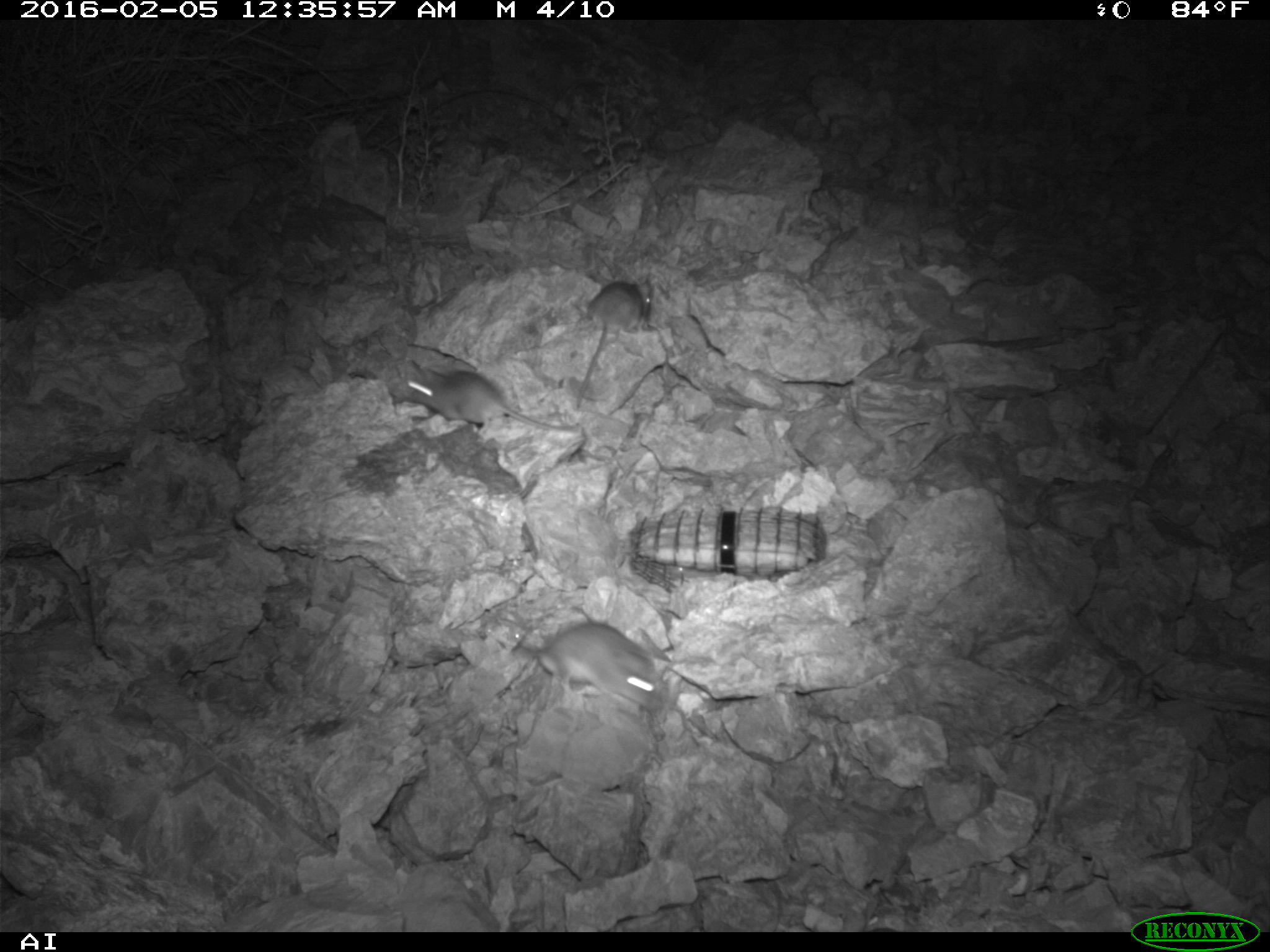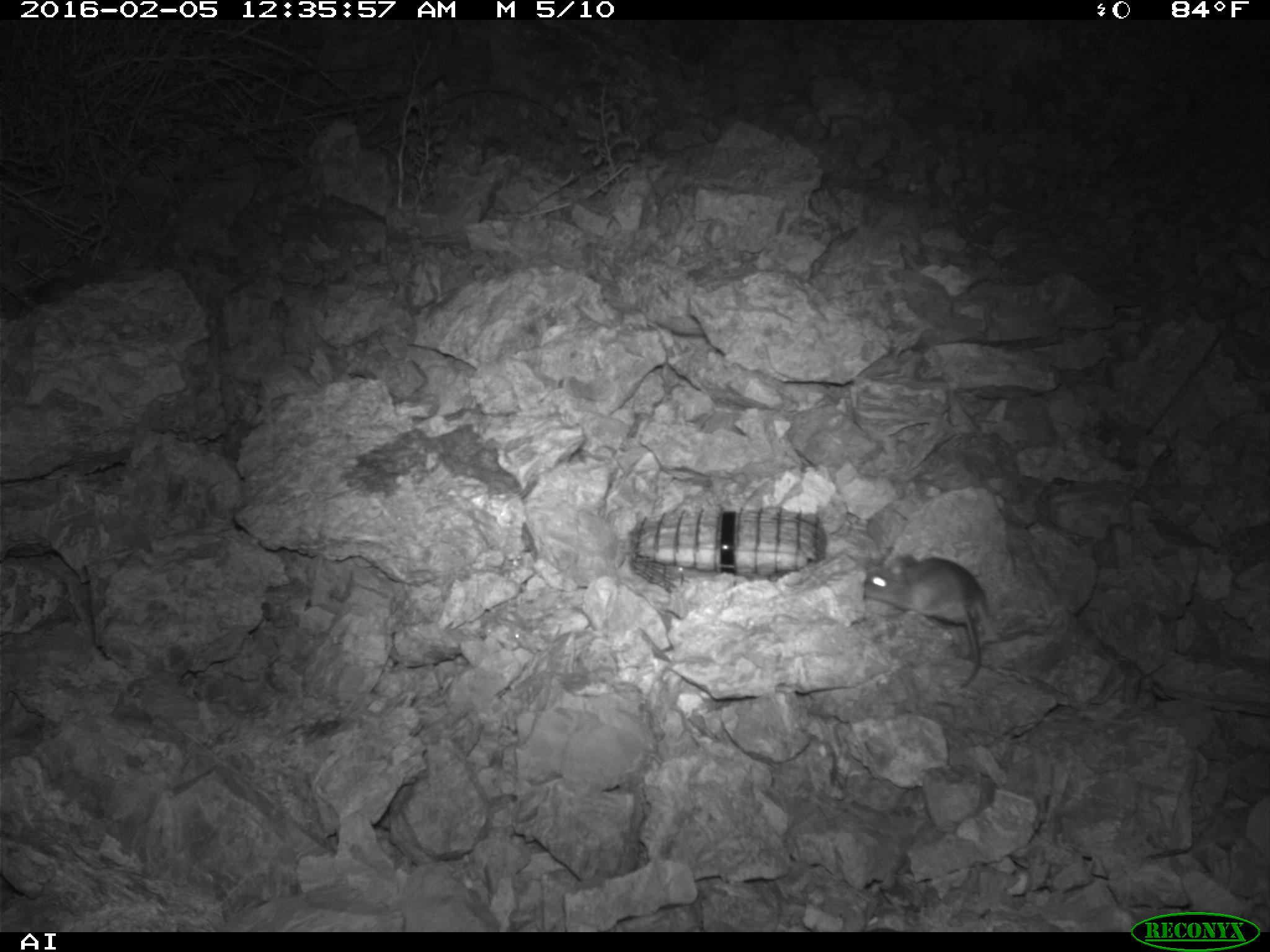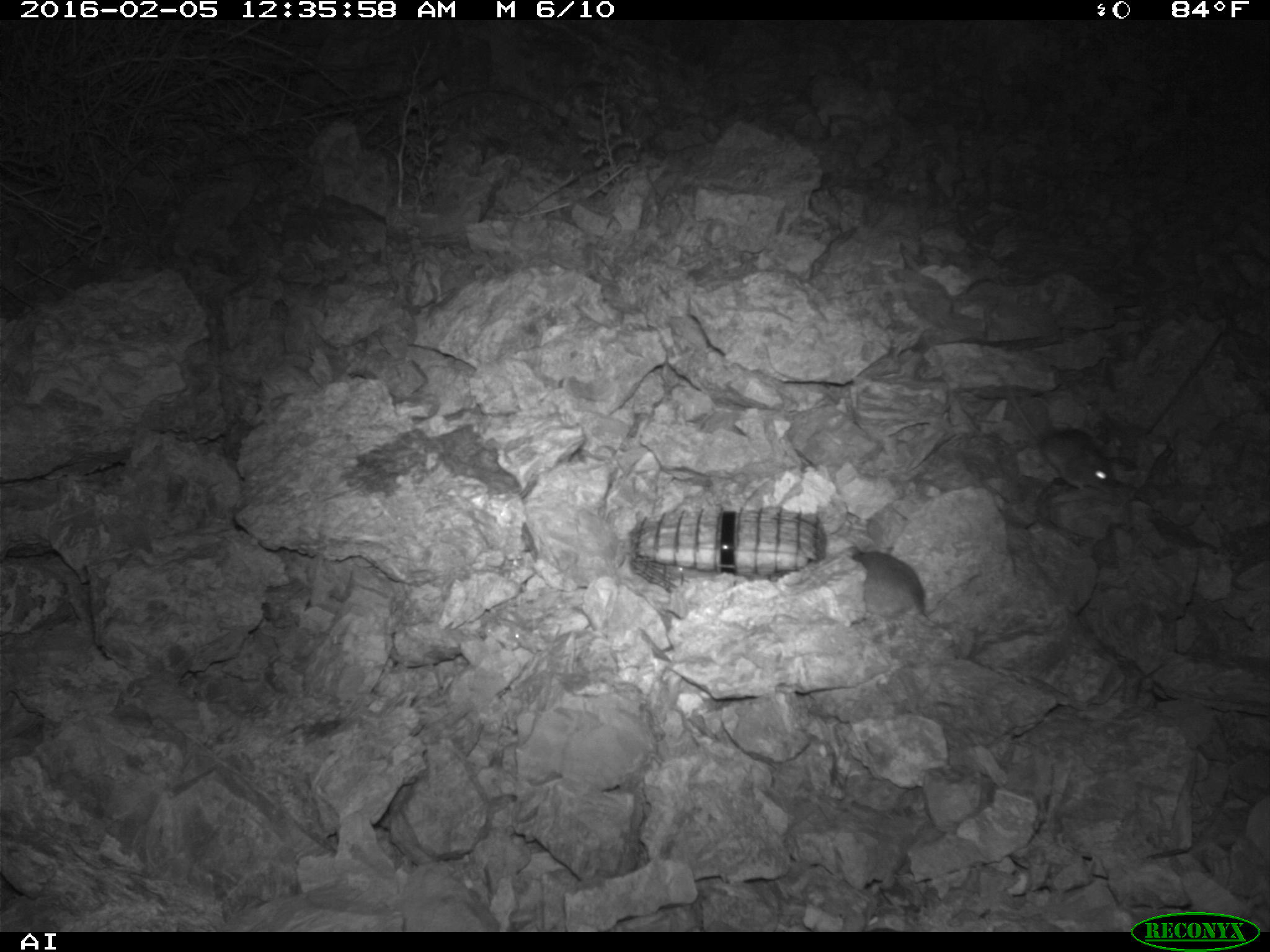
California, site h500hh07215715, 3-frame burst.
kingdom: Animalia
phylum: Chordata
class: Mammalia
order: Rodentia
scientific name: Rodentia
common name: rodent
Rodent (Rodentia).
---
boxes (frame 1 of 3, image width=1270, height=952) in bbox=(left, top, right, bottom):
rodent: bbox=(383, 362, 577, 438); bbox=(518, 622, 667, 720); bbox=(567, 271, 656, 412)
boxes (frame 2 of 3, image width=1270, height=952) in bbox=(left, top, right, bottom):
rodent: bbox=(863, 553, 995, 687)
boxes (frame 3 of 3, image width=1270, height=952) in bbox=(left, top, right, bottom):
rodent: bbox=(985, 366, 1117, 487); bbox=(834, 542, 926, 616)